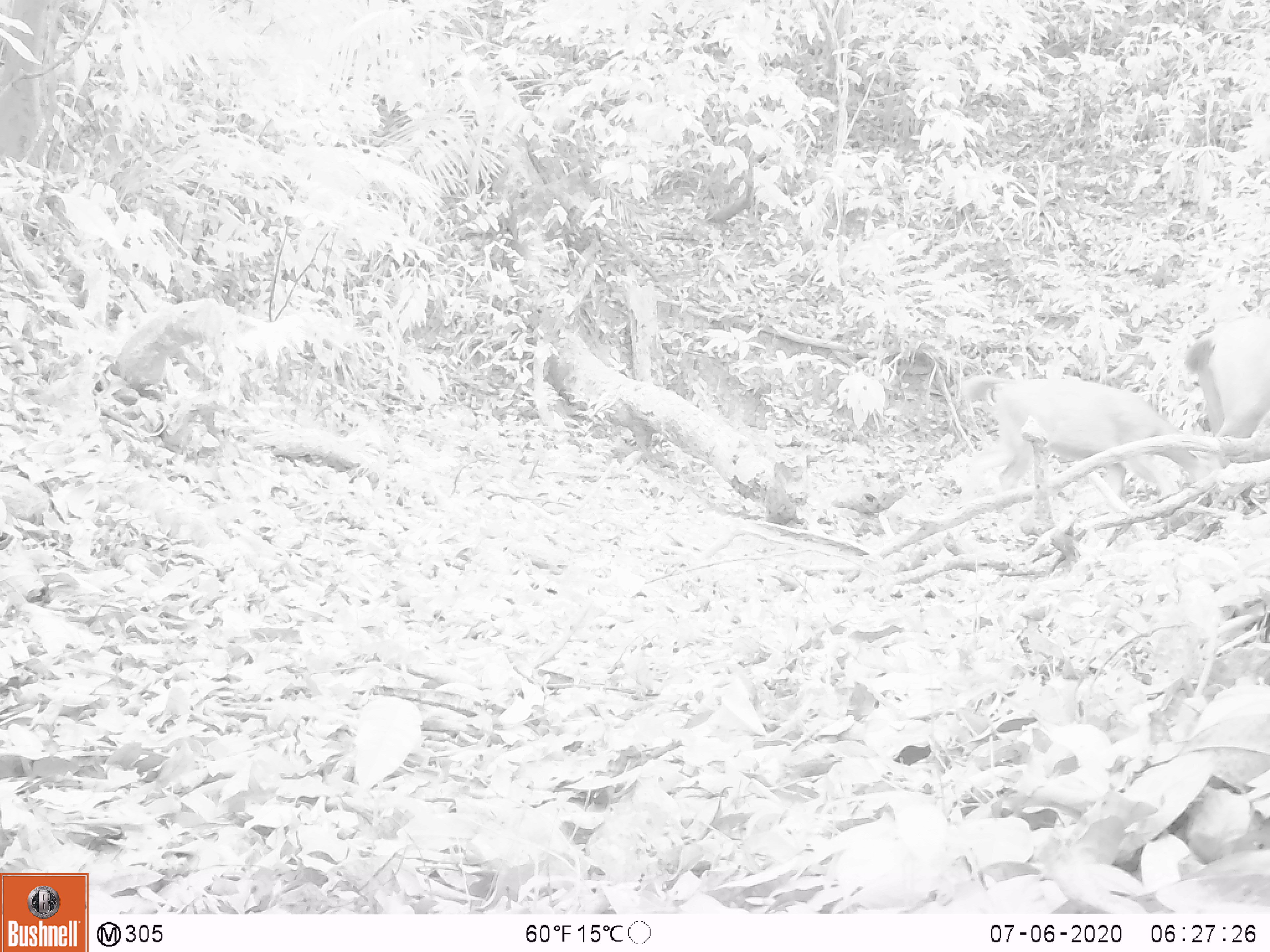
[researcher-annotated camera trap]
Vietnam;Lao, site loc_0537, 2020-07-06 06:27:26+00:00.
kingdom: Animalia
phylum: Chordata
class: Mammalia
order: Artiodactyla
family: Cervidae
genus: Rusa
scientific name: Rusa unicolor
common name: sambar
Sambar (Rusa unicolor). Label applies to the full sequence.